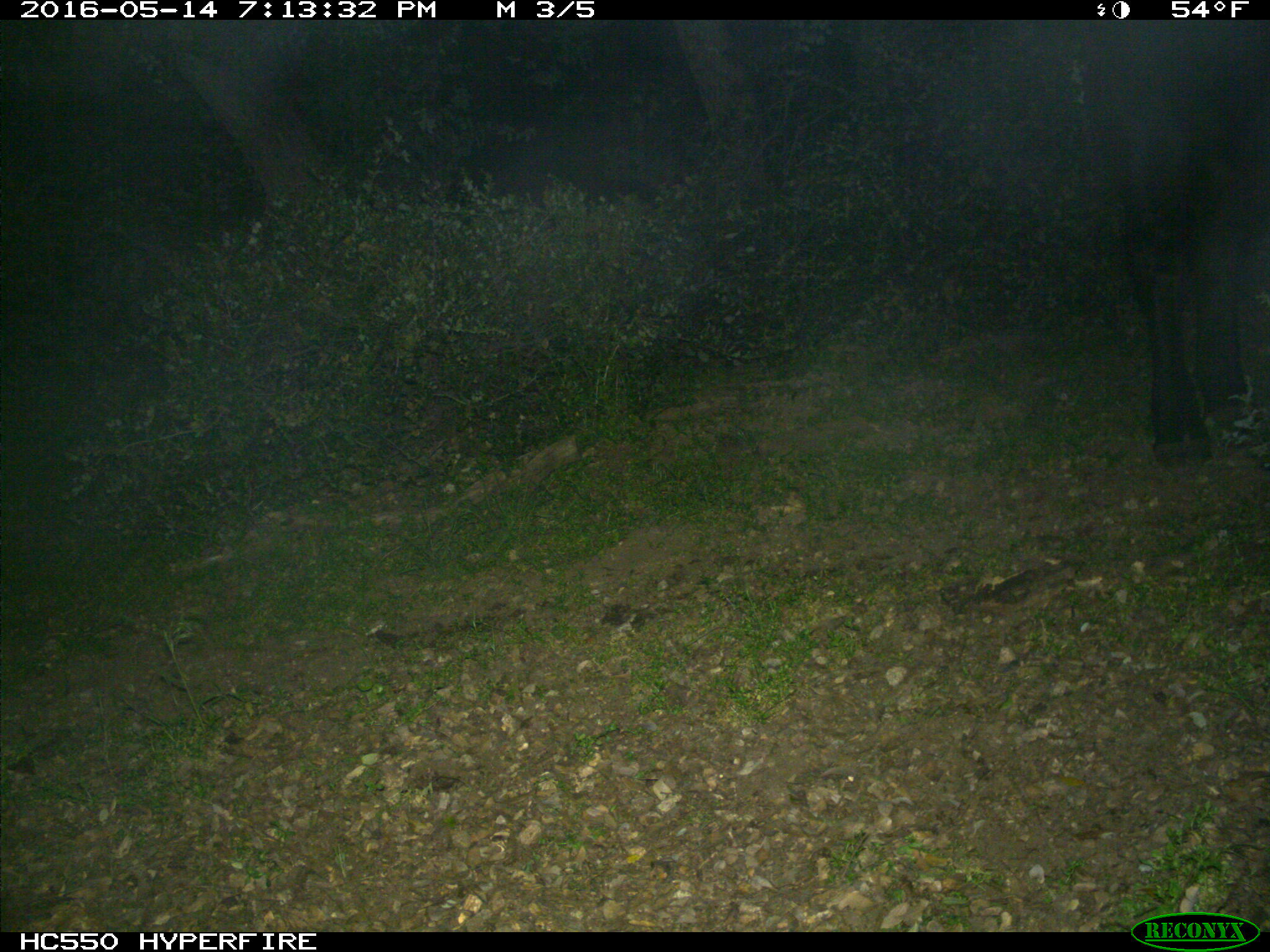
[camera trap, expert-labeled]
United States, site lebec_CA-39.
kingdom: Animalia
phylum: Chordata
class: Mammalia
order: Artiodactyla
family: Bovidae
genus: Bos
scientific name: Bos taurus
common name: domestic cow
Bos taurus (domestic cow).